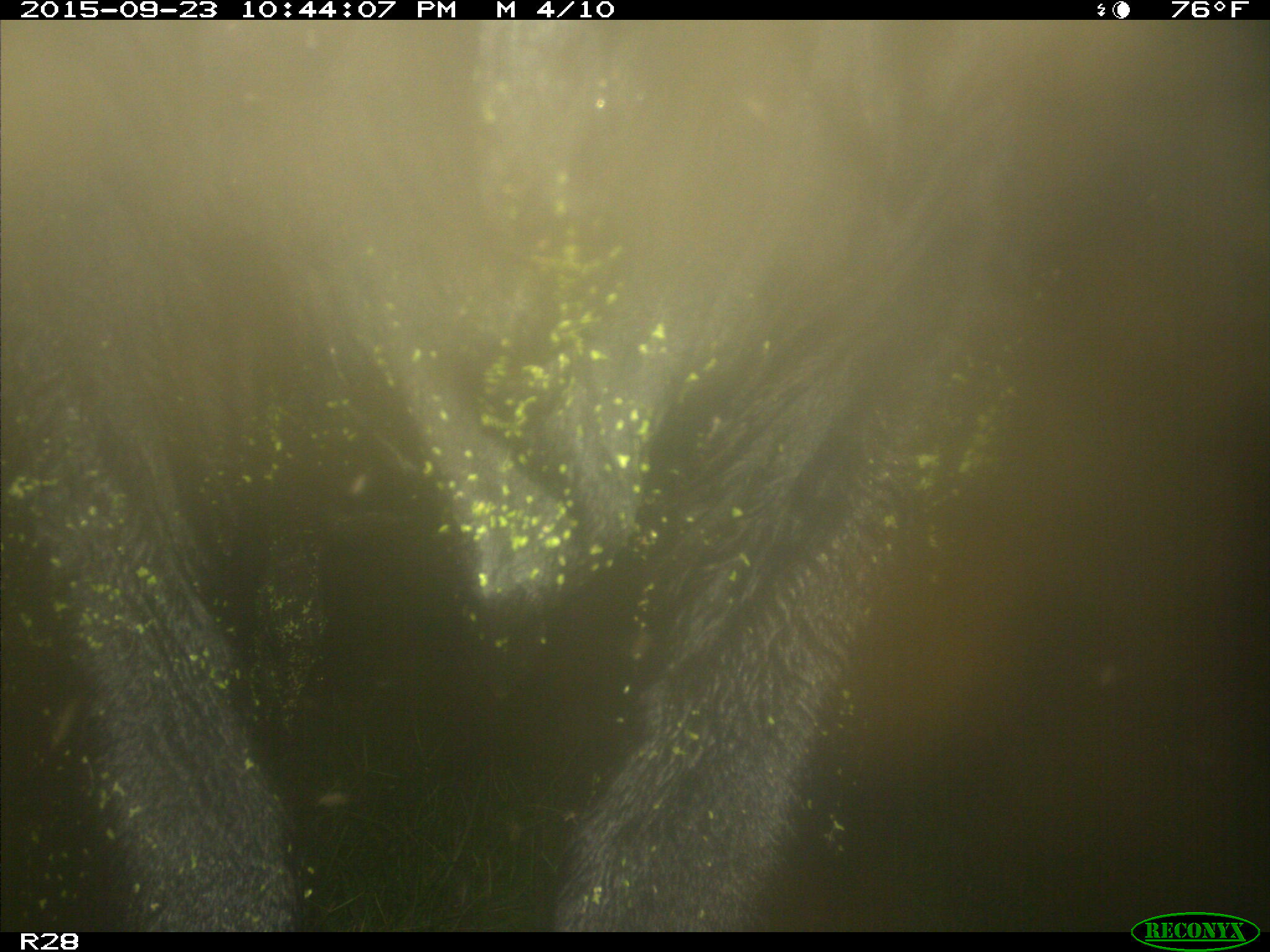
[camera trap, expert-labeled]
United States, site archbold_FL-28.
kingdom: Animalia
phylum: Chordata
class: Mammalia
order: Artiodactyla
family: Bovidae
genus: Bos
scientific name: Bos taurus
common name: domestic cow